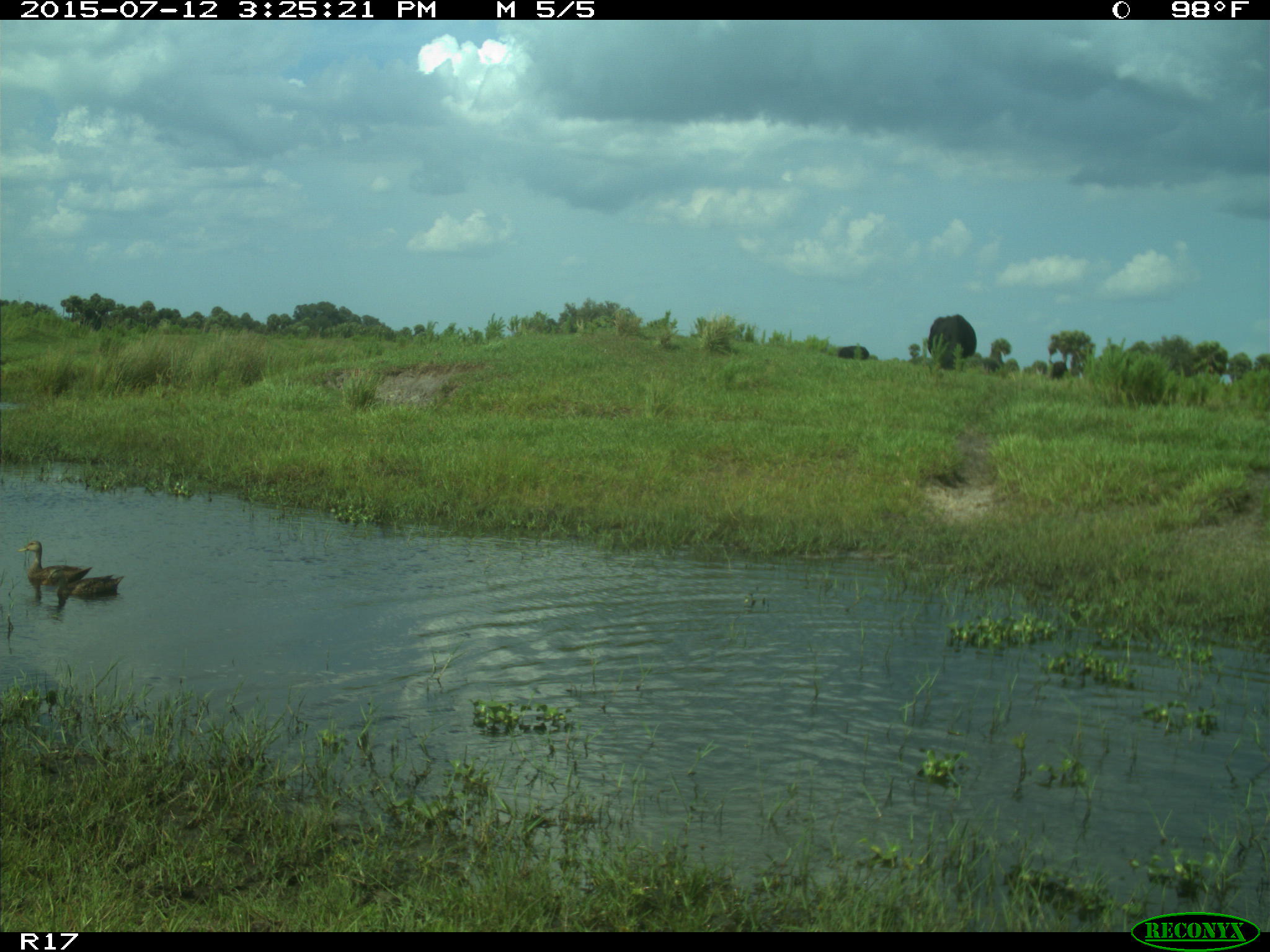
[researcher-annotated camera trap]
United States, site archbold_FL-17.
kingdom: Animalia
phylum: Chordata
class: Aves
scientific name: Aves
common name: birds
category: unidentified bird